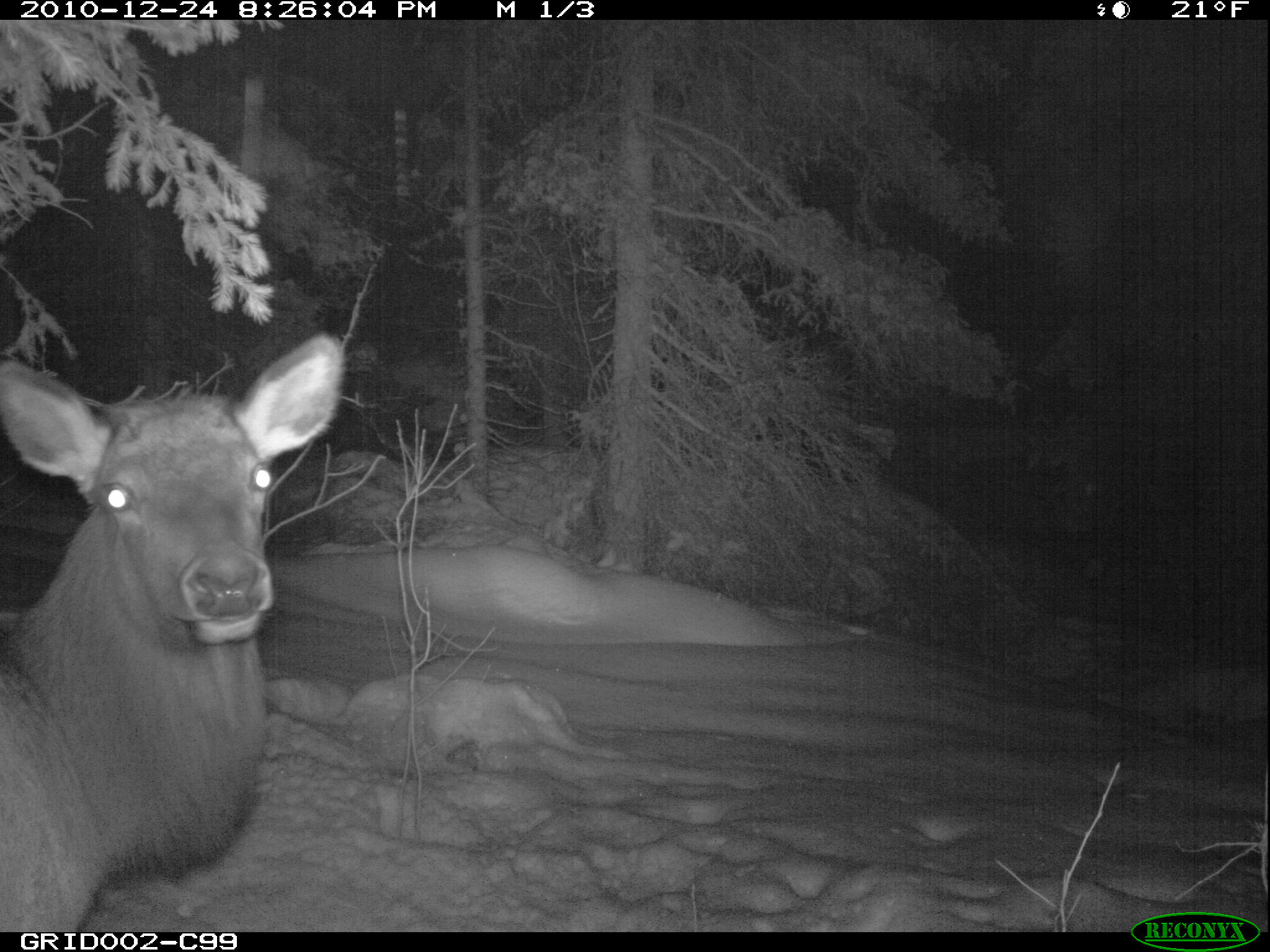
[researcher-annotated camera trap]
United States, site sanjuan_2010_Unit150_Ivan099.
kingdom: Animalia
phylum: Chordata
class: Mammalia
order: Artiodactyla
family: Cervidae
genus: Cervus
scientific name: Cervus elaphus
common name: red deer